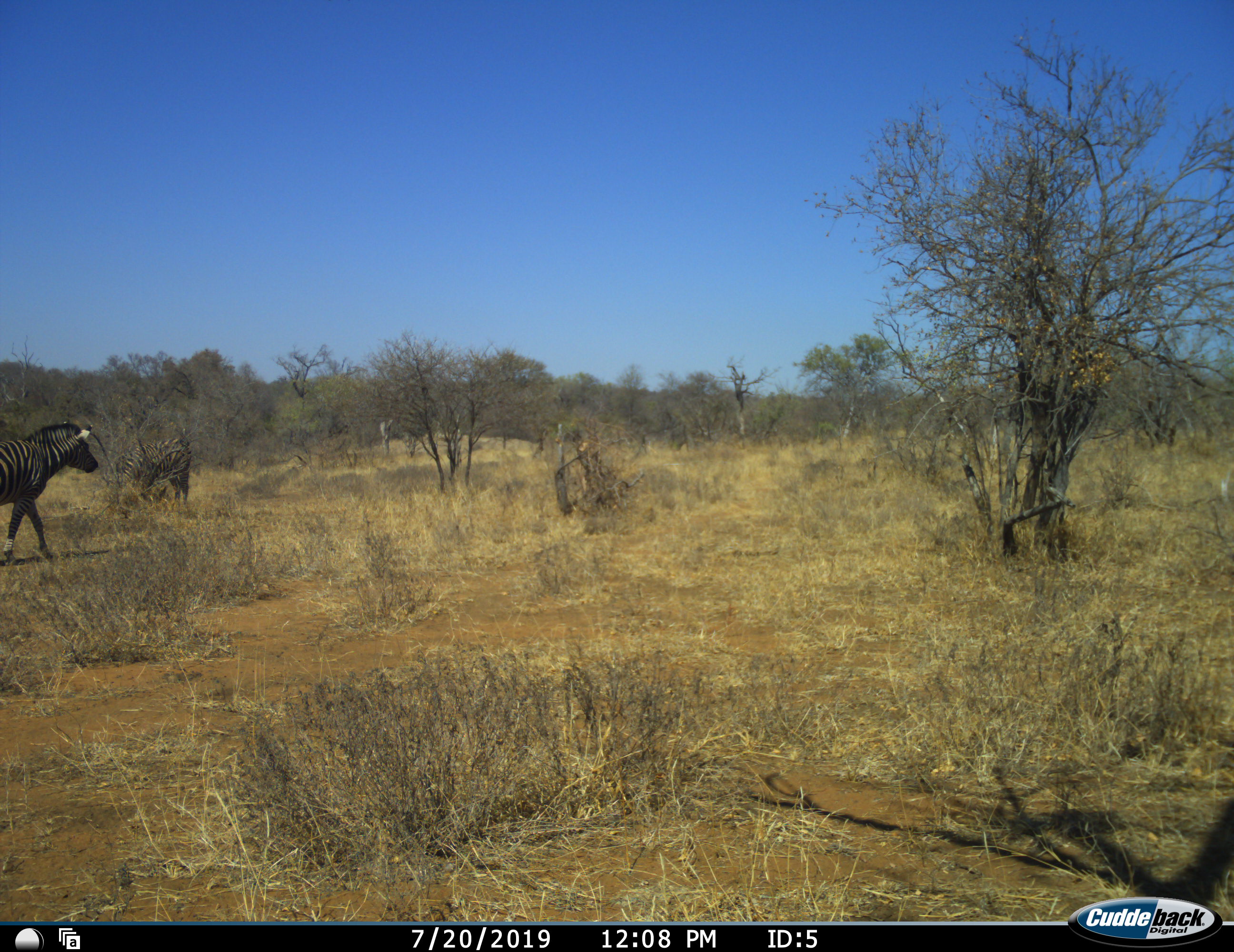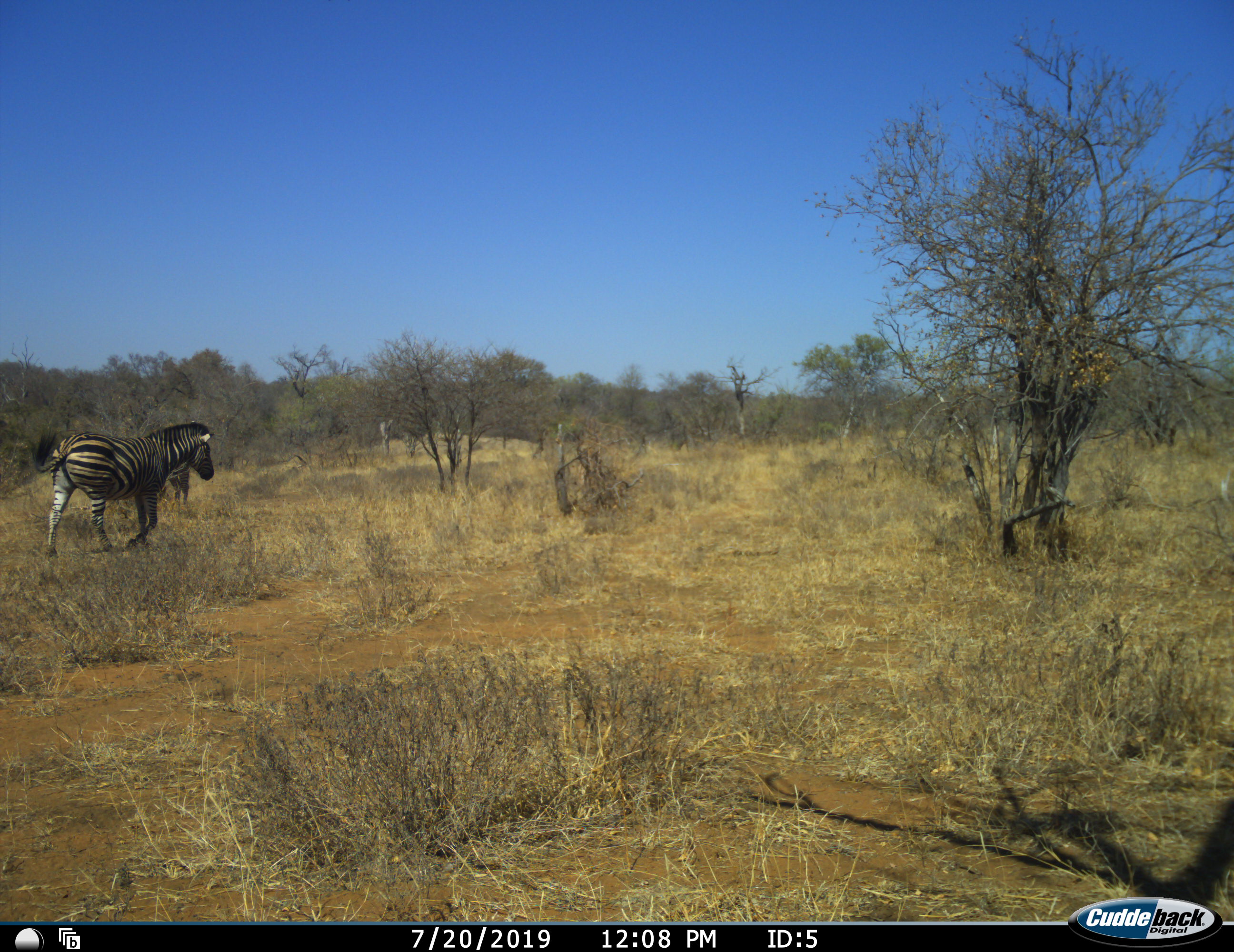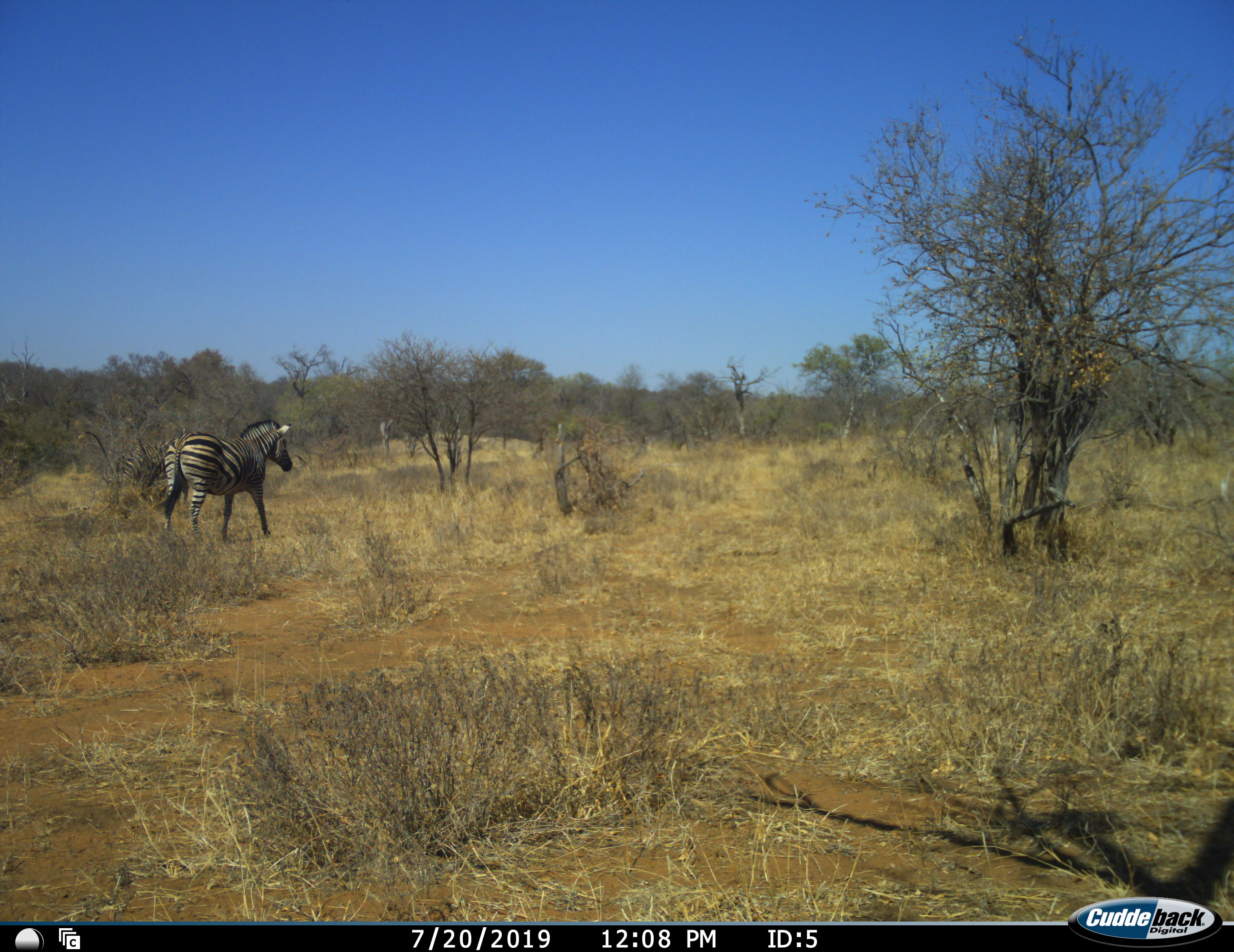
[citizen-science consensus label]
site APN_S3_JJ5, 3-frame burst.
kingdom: Animalia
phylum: Chordata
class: Mammalia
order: Perissodactyla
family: Equidae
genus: Equus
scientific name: Equus quagga burchellii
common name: burchell's zebra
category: zebraburchells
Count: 2.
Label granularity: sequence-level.